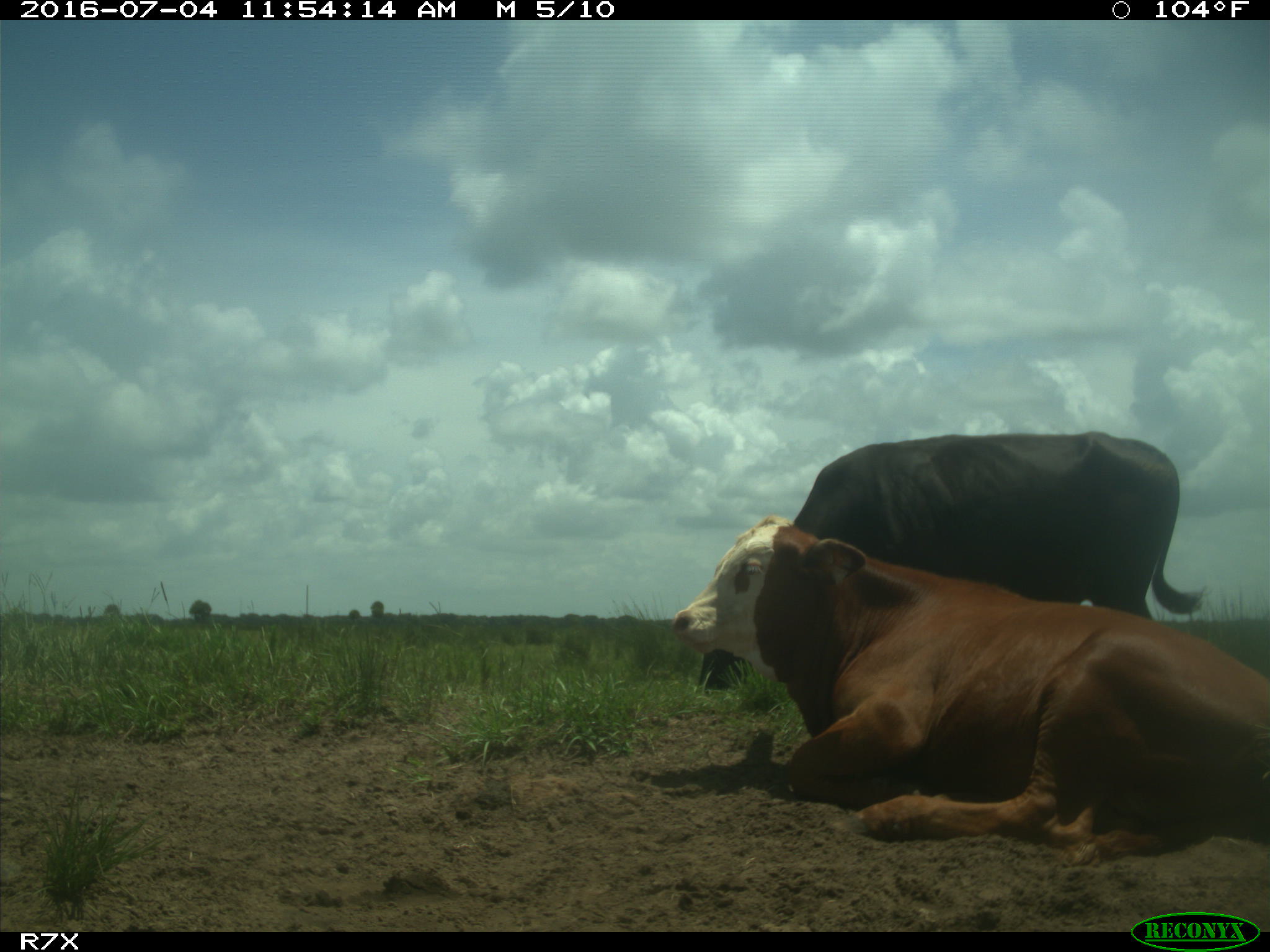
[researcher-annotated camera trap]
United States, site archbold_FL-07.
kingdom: Animalia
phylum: Chordata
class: Mammalia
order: Artiodactyla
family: Bovidae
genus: Bos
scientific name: Bos taurus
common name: domestic cow